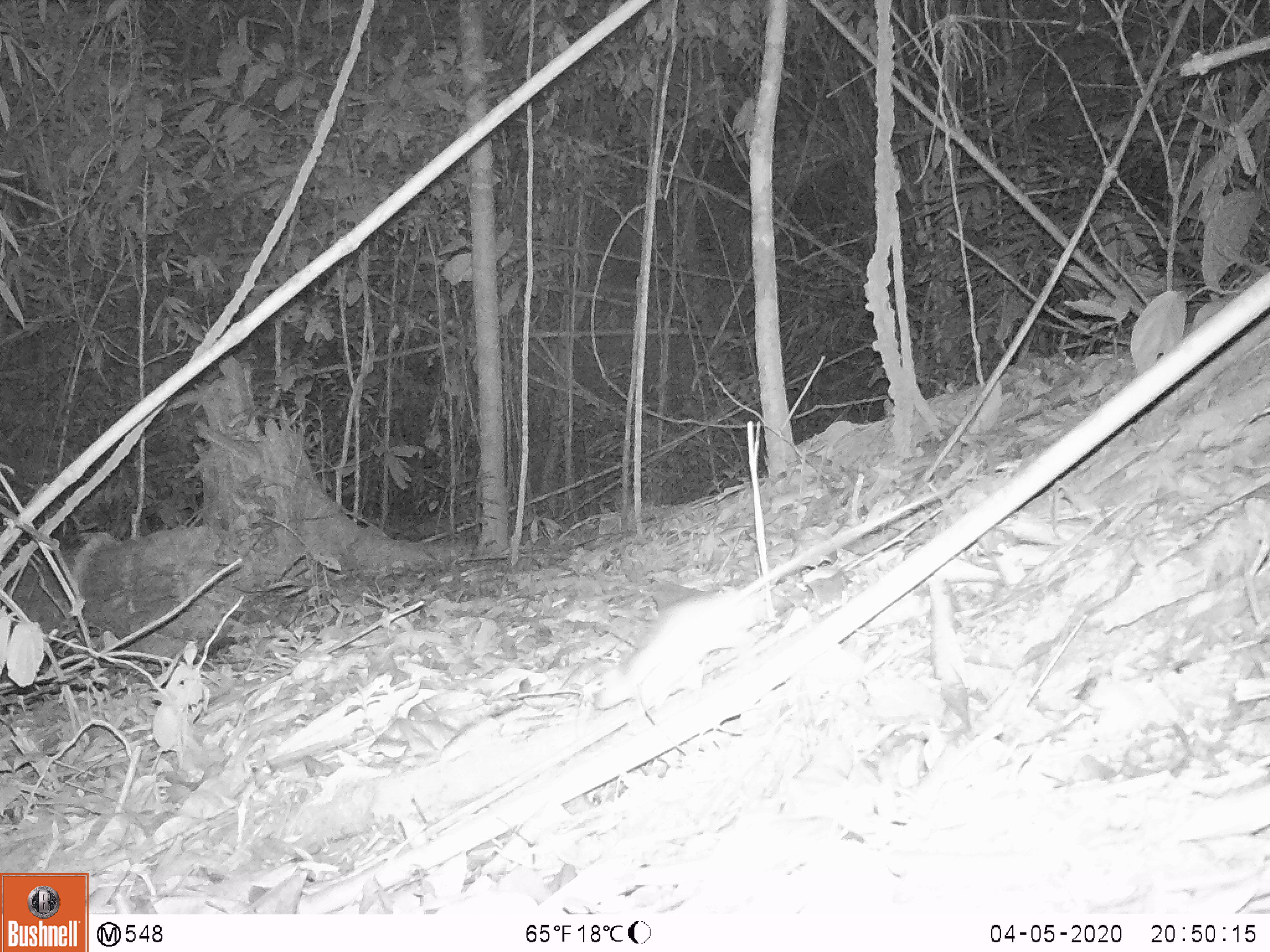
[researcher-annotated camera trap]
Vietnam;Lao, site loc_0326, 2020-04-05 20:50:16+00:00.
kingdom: Animalia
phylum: Chordata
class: Mammalia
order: Rodentia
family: Muridae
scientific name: Muridae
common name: old-world mice and rats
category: unidentified murid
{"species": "unidentified murid (old-world mice and rats) (Muridae)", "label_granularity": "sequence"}